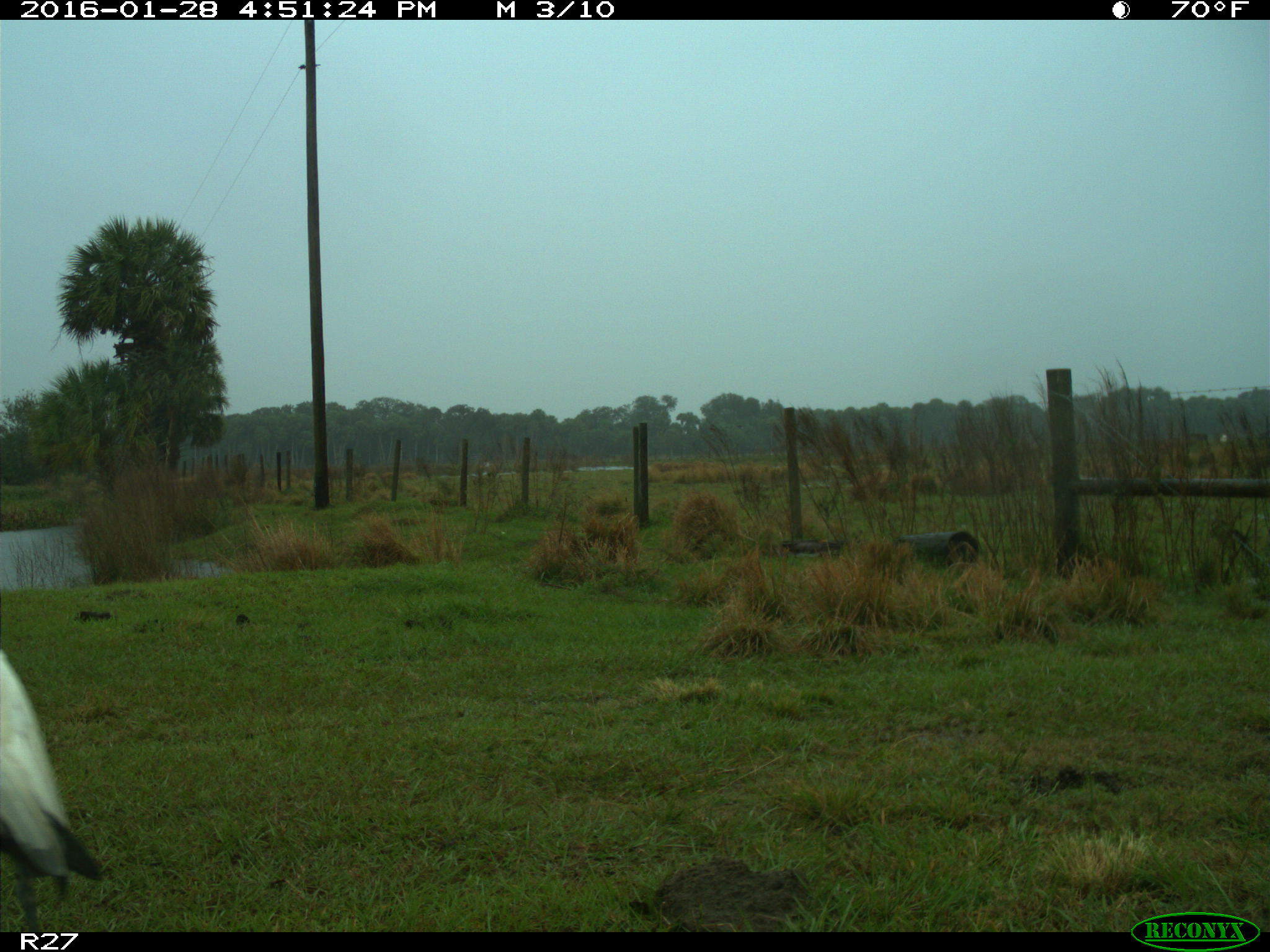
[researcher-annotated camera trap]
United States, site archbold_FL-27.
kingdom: Animalia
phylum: Chordata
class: Aves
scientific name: Aves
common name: birds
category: unidentified bird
Unidentified bird (birds) (Aves).